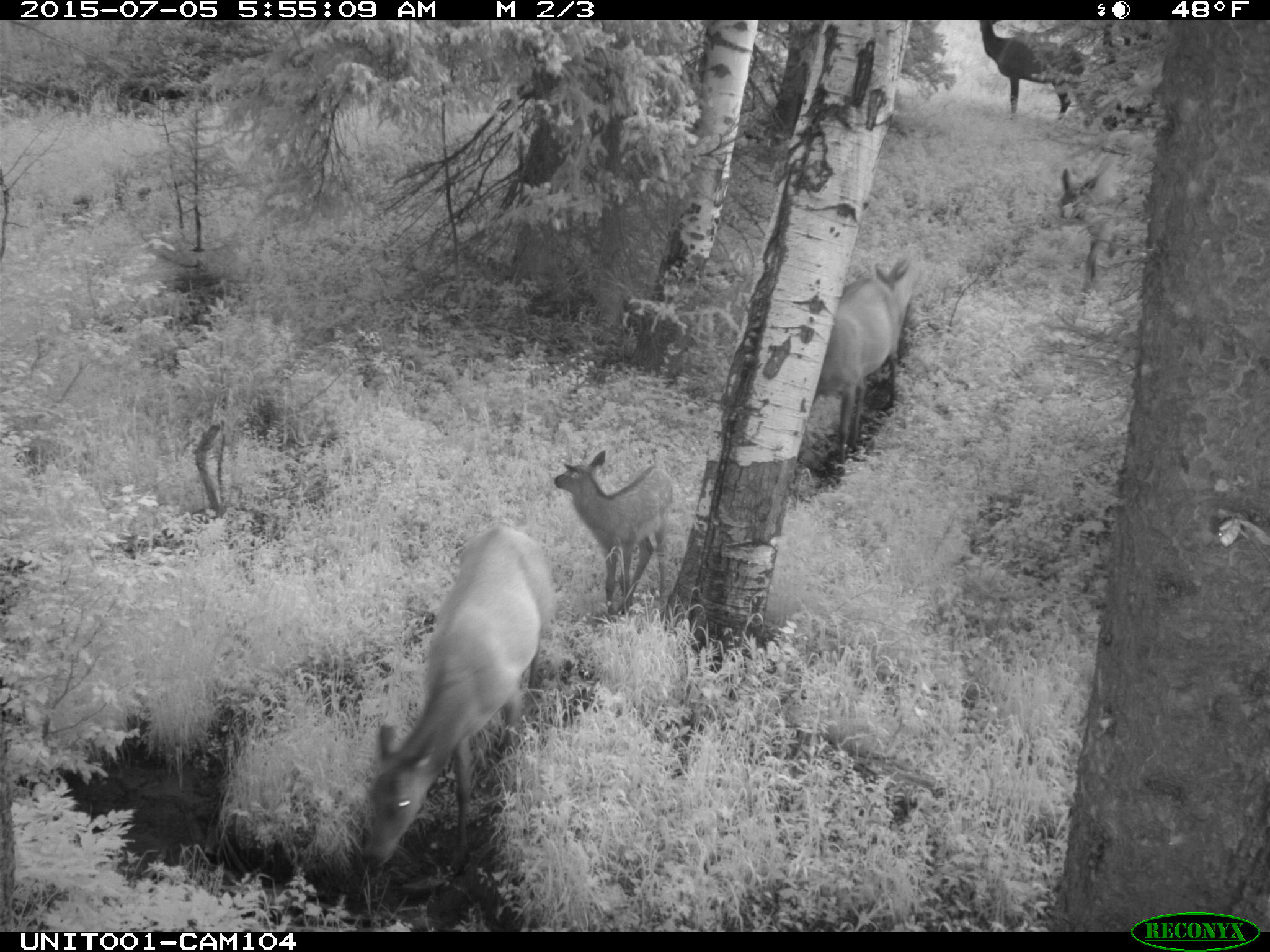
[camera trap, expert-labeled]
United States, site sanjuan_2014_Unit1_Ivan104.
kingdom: Animalia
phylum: Chordata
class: Mammalia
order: Artiodactyla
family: Cervidae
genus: Cervus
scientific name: Cervus elaphus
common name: red deer